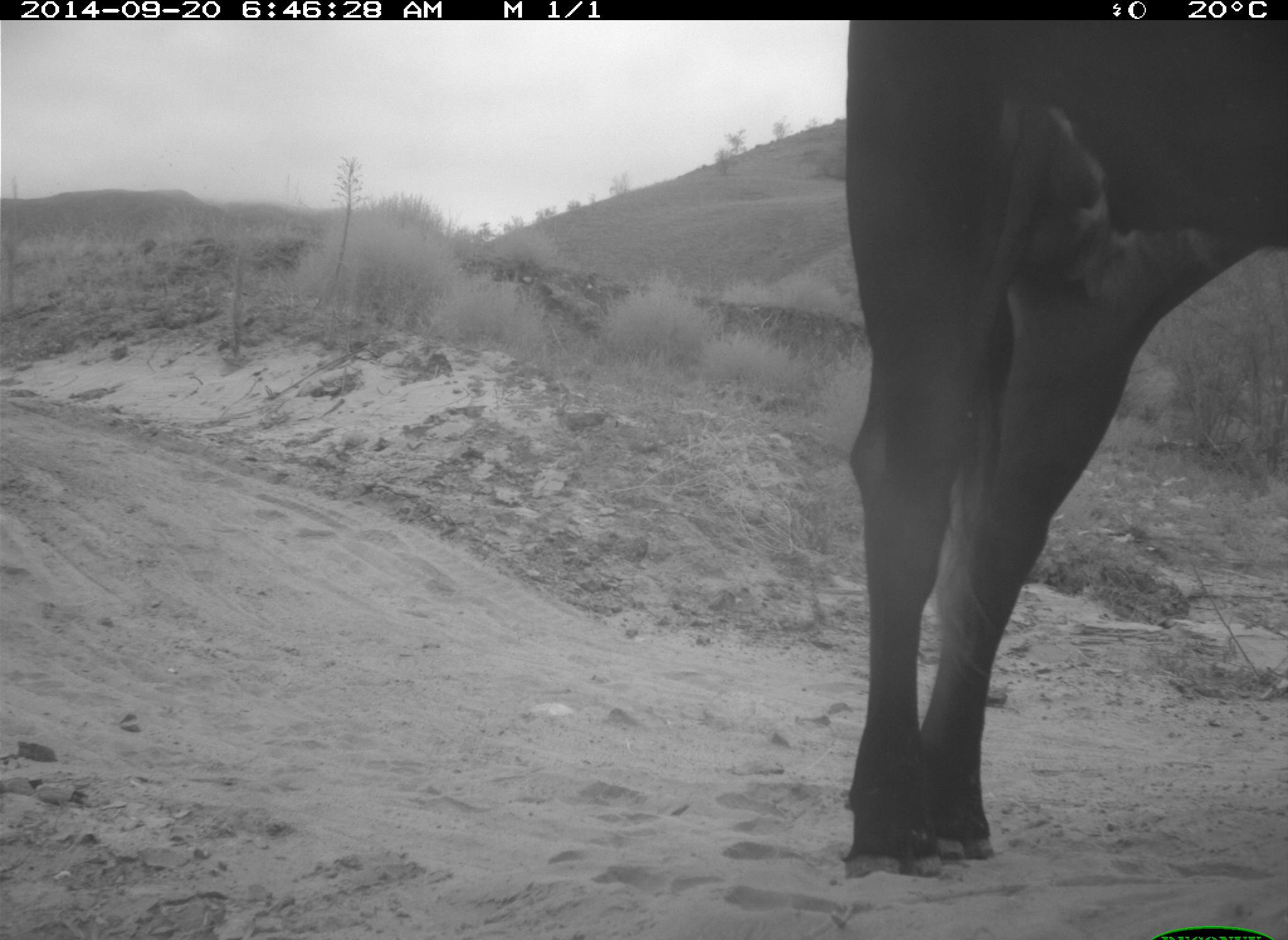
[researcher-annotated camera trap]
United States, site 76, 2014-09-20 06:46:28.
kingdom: Animalia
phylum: Chordata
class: Mammalia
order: Artiodactyla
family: Bovidae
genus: Bos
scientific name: Bos taurus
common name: cow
Cow (Bos taurus).